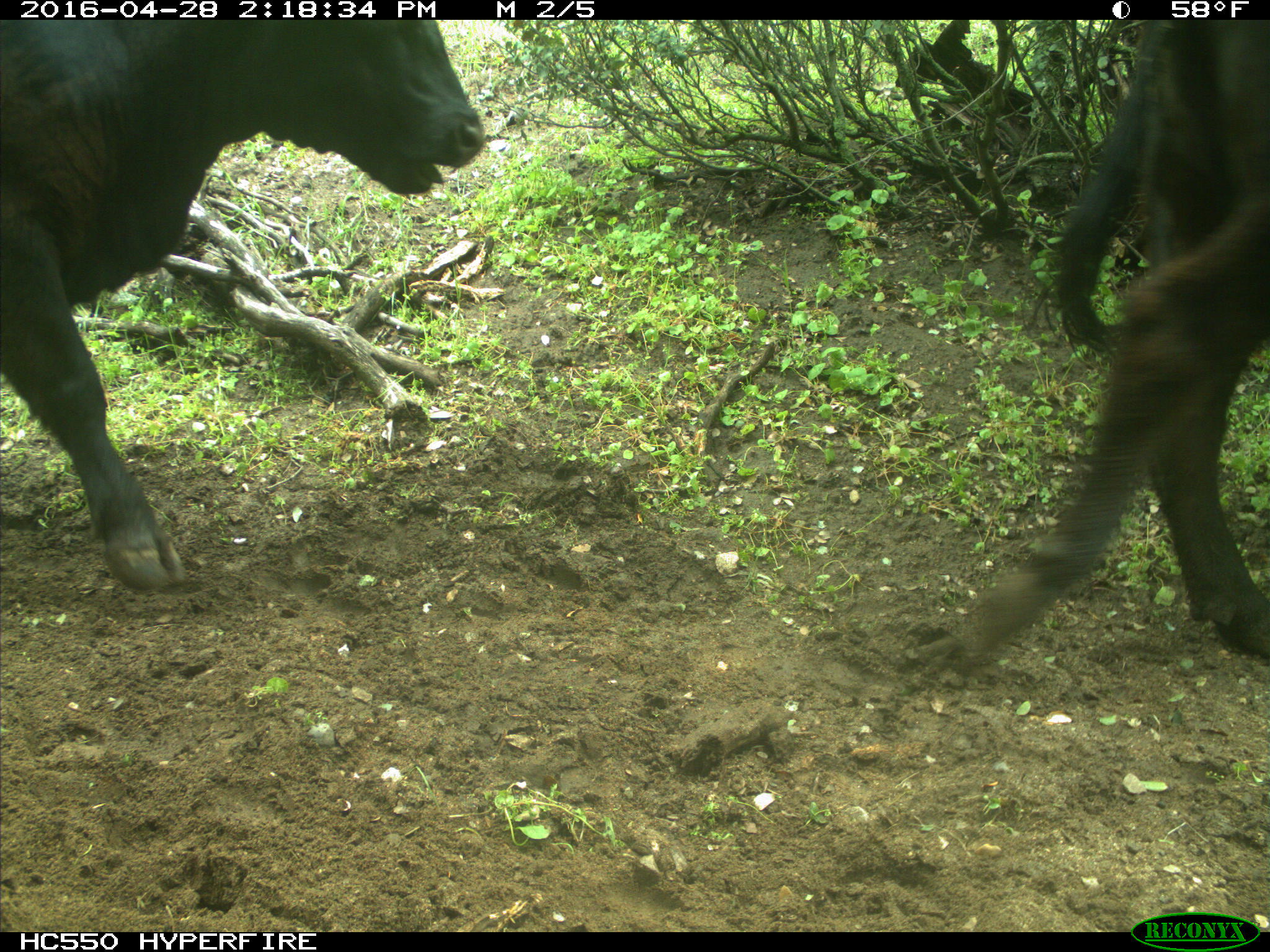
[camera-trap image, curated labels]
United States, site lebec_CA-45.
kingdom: Animalia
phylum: Chordata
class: Mammalia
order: Artiodactyla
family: Bovidae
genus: Bos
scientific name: Bos taurus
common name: domestic cow